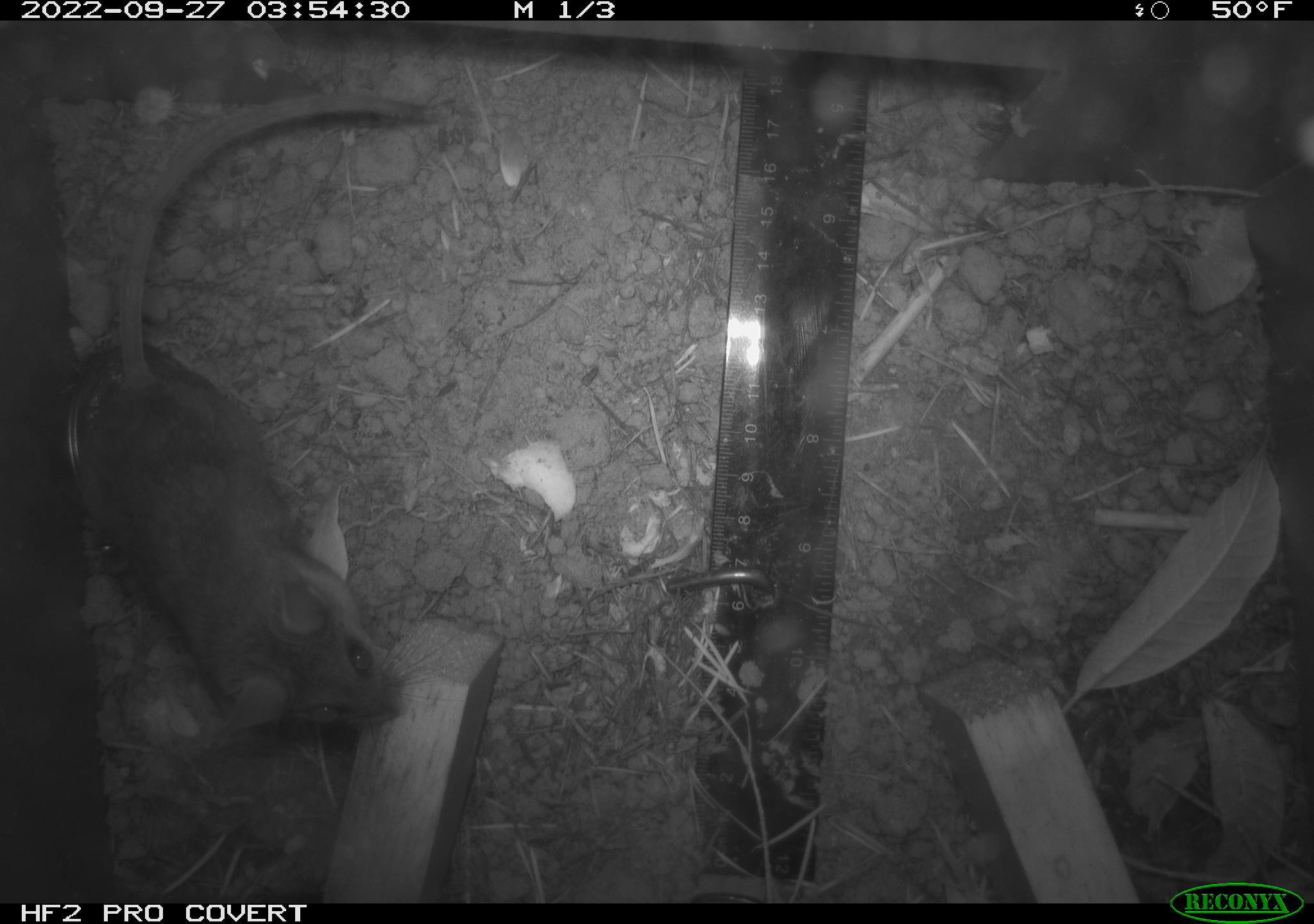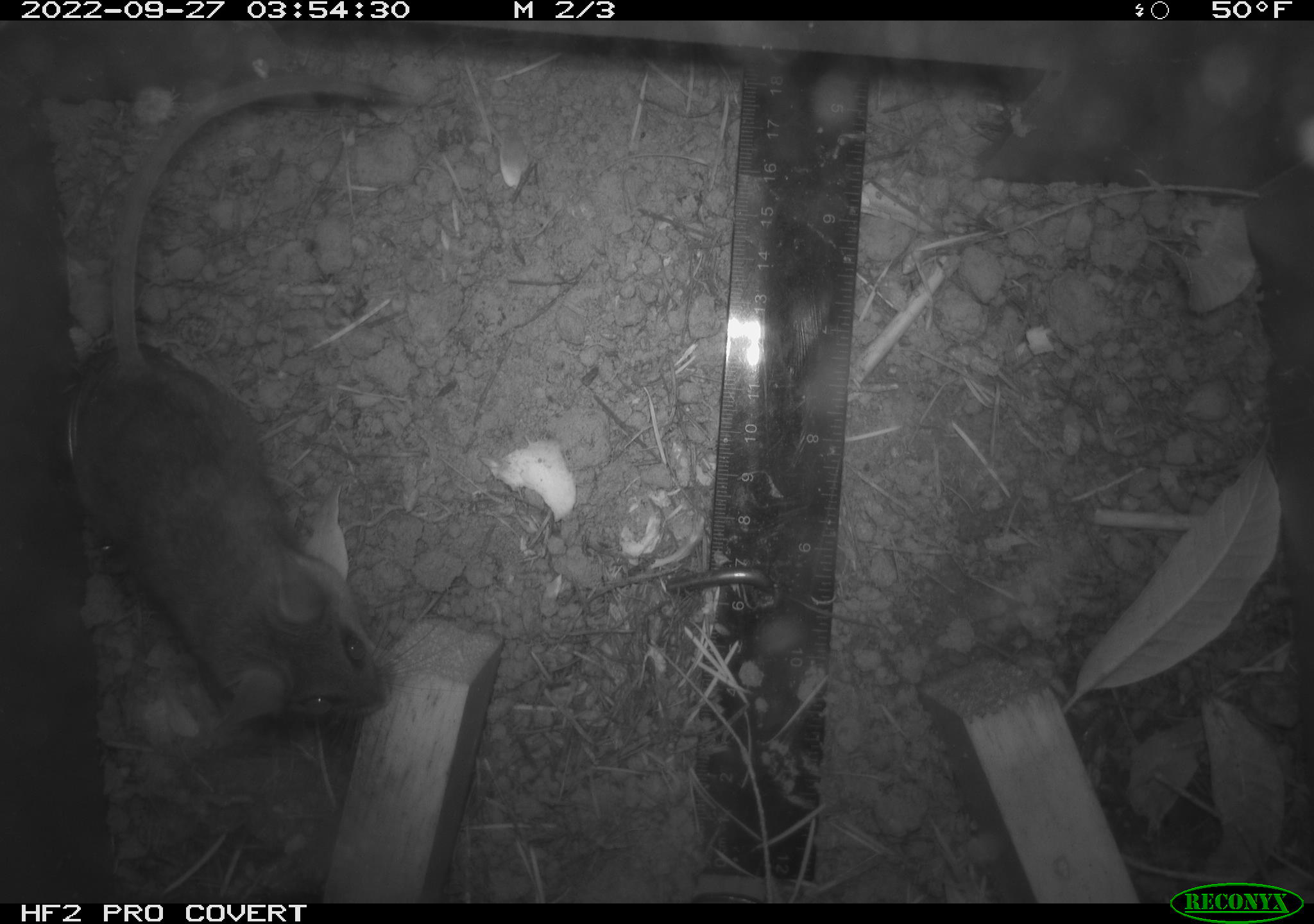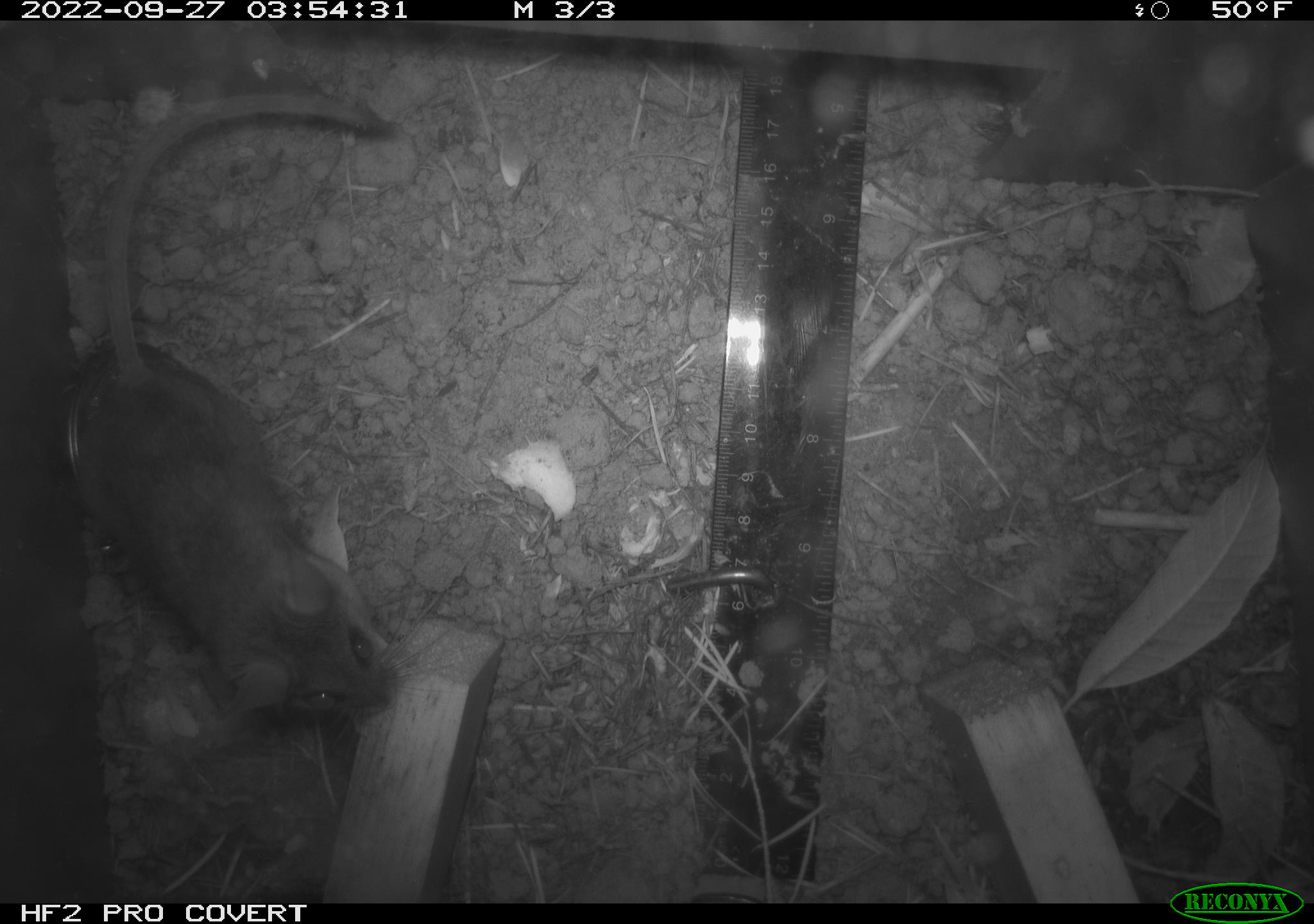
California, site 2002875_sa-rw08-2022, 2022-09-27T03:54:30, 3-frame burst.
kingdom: Animalia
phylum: Chordata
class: Mammalia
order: Rodentia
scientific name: Rodentia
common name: mouse species